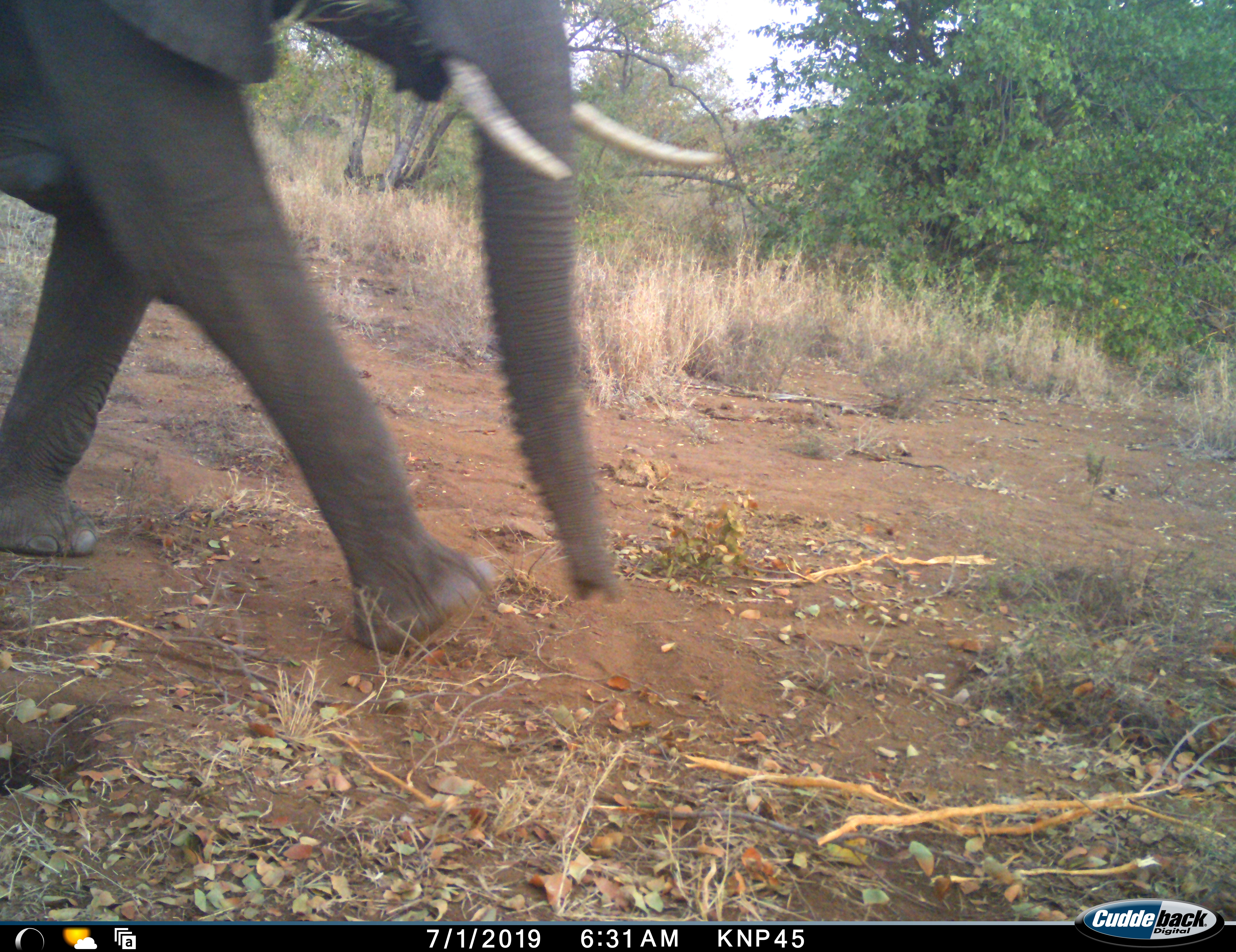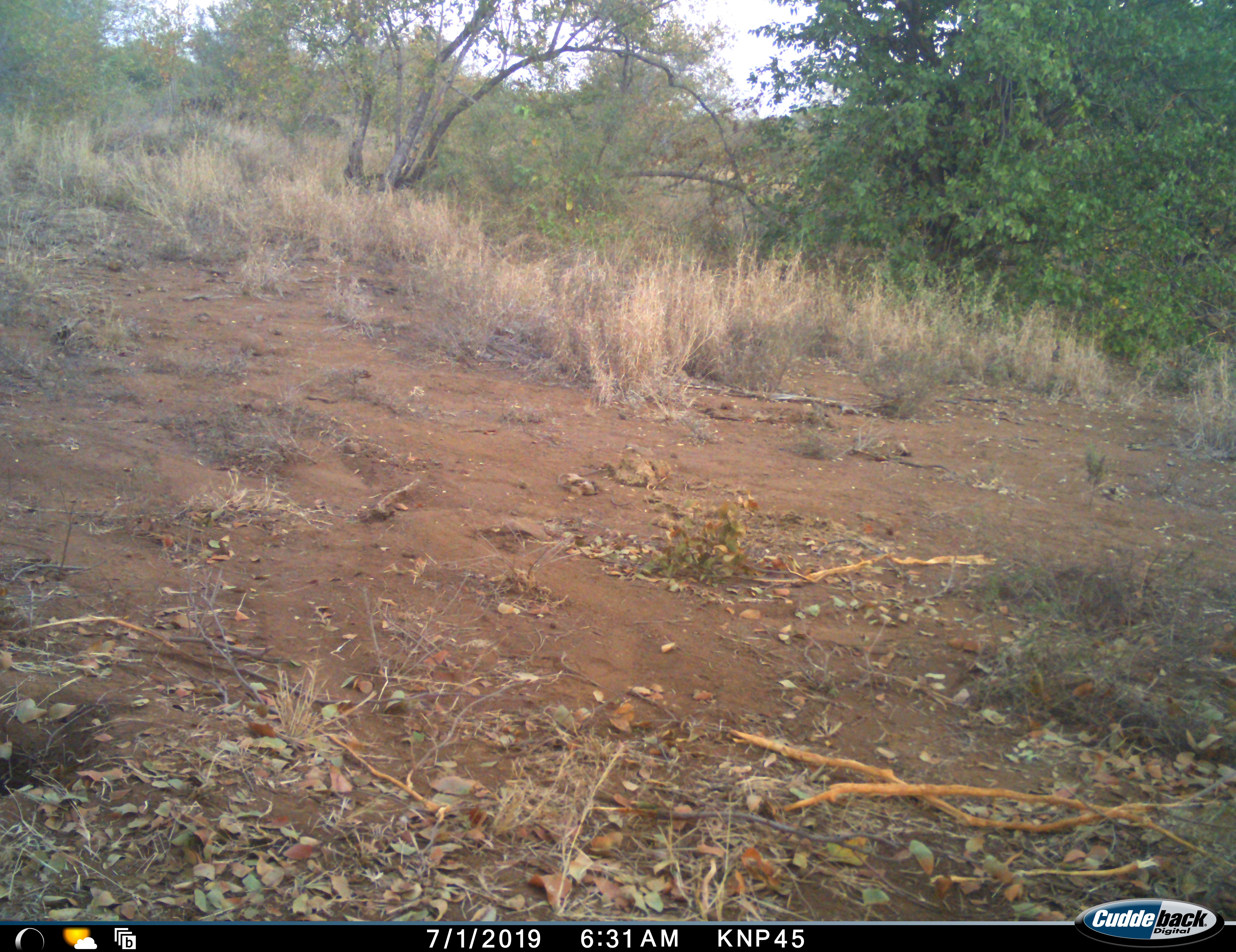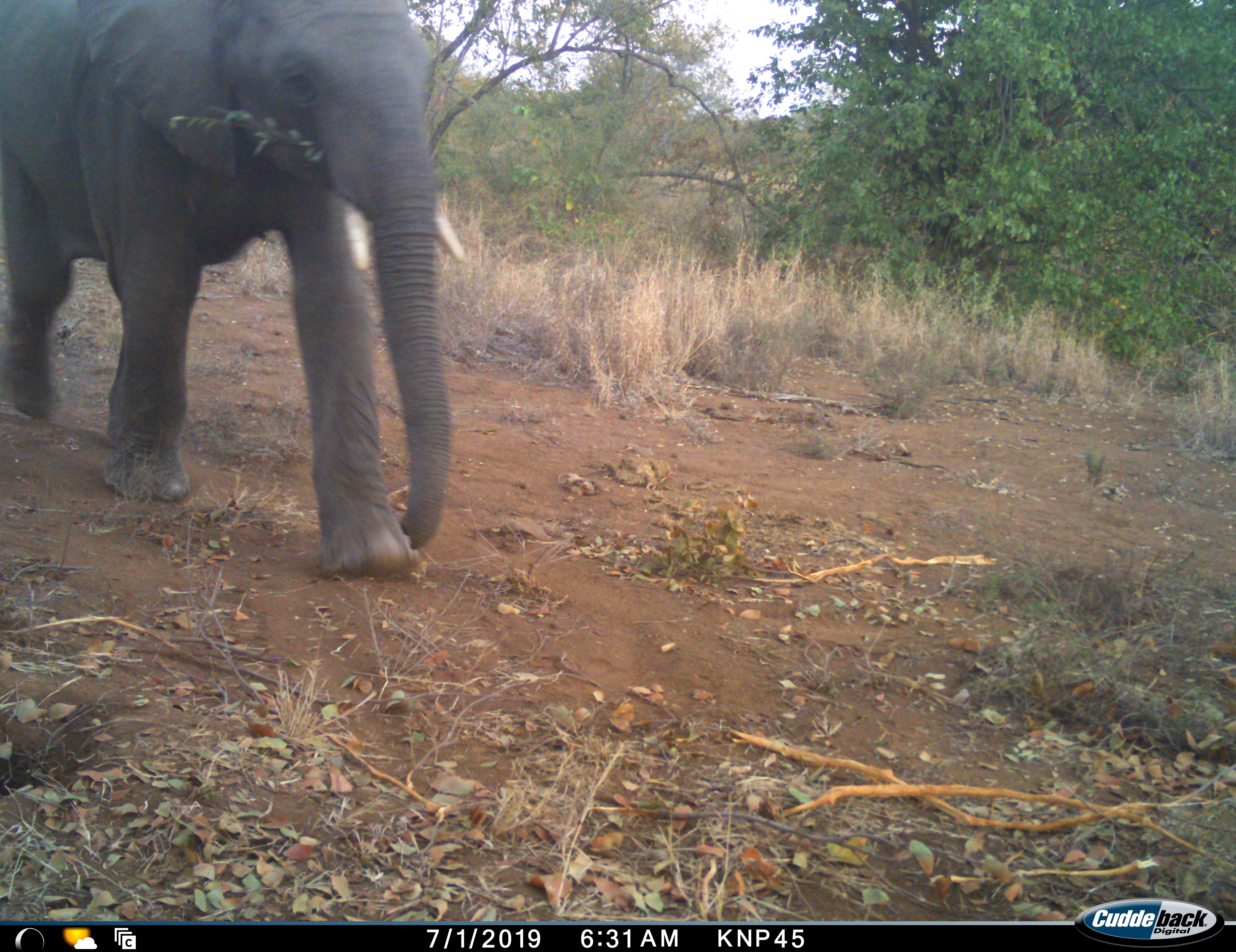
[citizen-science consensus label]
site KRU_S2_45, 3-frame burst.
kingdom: Animalia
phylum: Chordata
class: Mammalia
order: Proboscidea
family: Elephantidae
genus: Loxodonta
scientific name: Loxodonta africana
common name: african bush elephant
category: elephant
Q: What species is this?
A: Elephant (african bush elephant) (Loxodonta africana).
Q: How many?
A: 1.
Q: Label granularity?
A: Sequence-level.